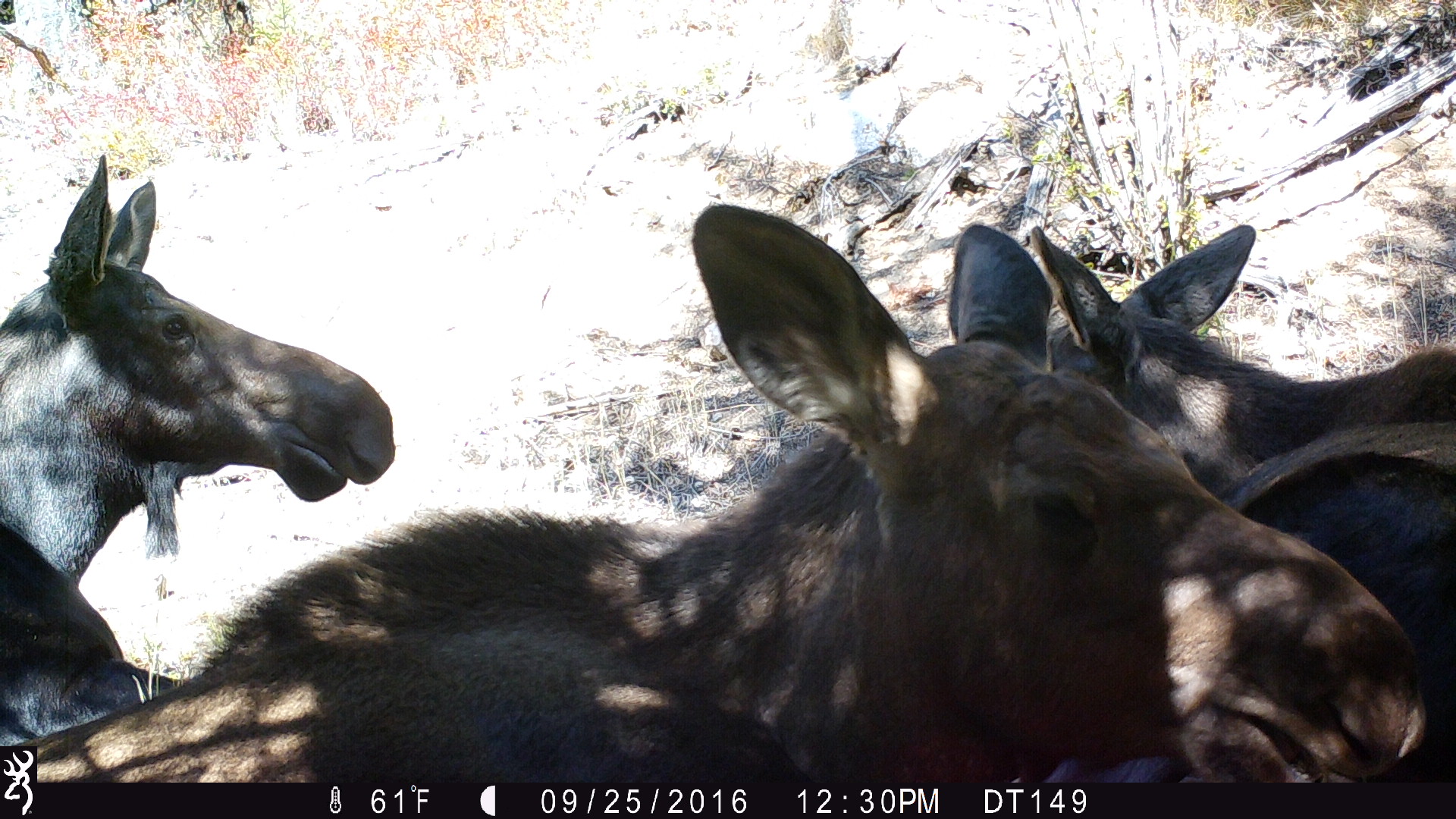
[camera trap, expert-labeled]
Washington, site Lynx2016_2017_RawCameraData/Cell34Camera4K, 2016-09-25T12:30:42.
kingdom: Animalia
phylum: Chordata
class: Mammalia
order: Artiodactyla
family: Cervidae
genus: Alces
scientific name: Alces alces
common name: moose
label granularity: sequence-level